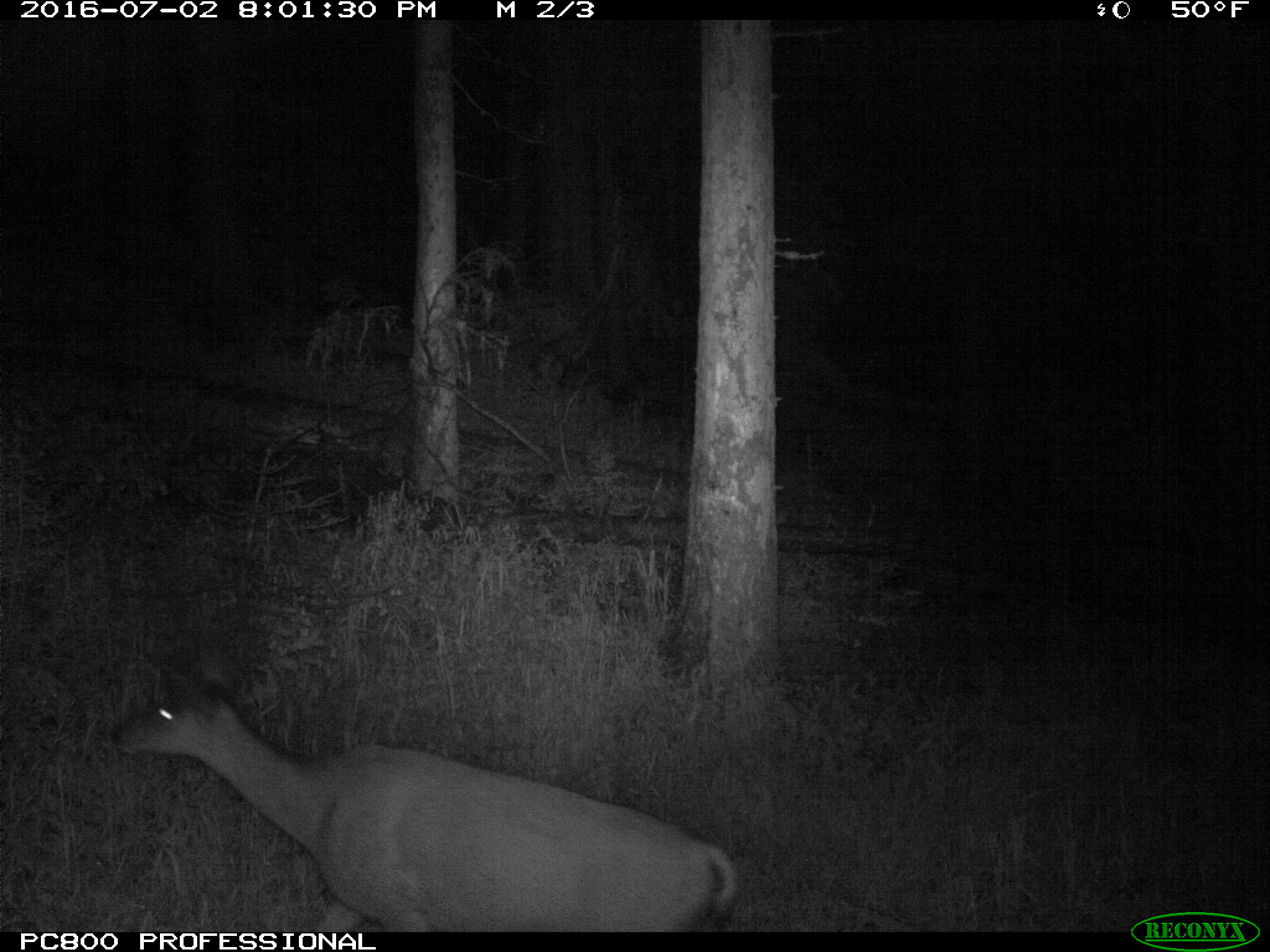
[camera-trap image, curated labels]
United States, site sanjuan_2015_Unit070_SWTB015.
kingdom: Animalia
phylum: Chordata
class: Mammalia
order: Artiodactyla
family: Cervidae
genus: Odocoileus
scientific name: Odocoileus hemionus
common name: mule deer